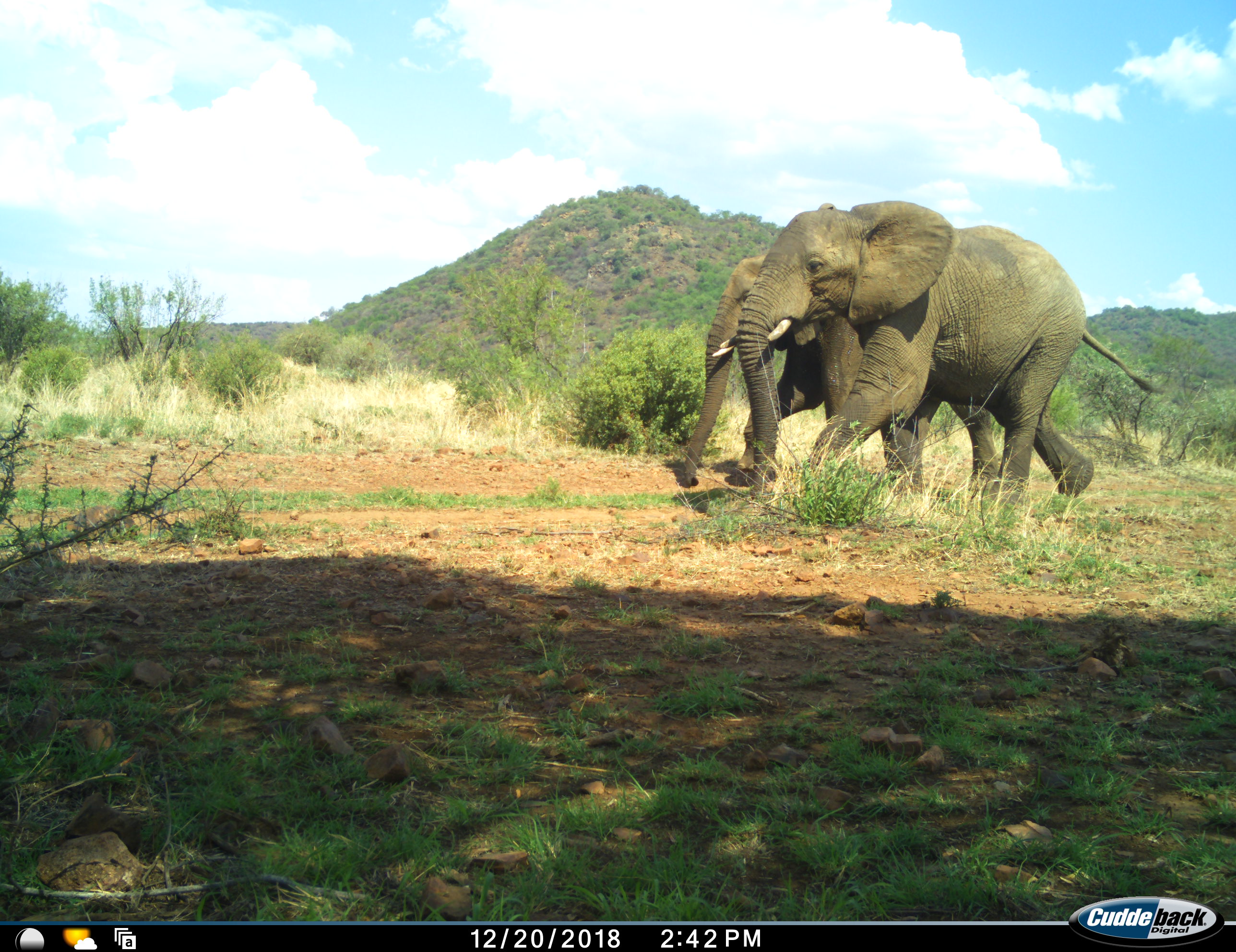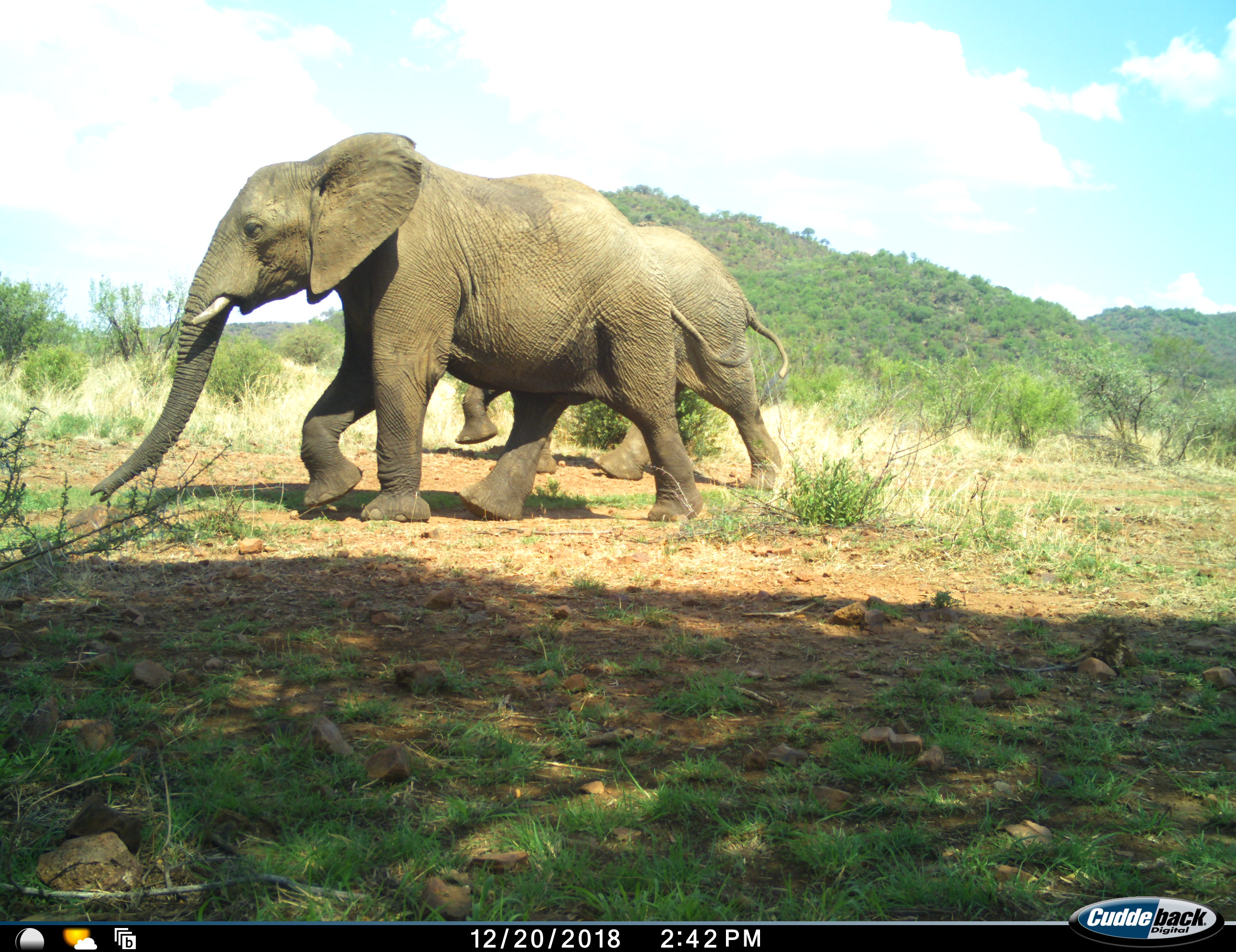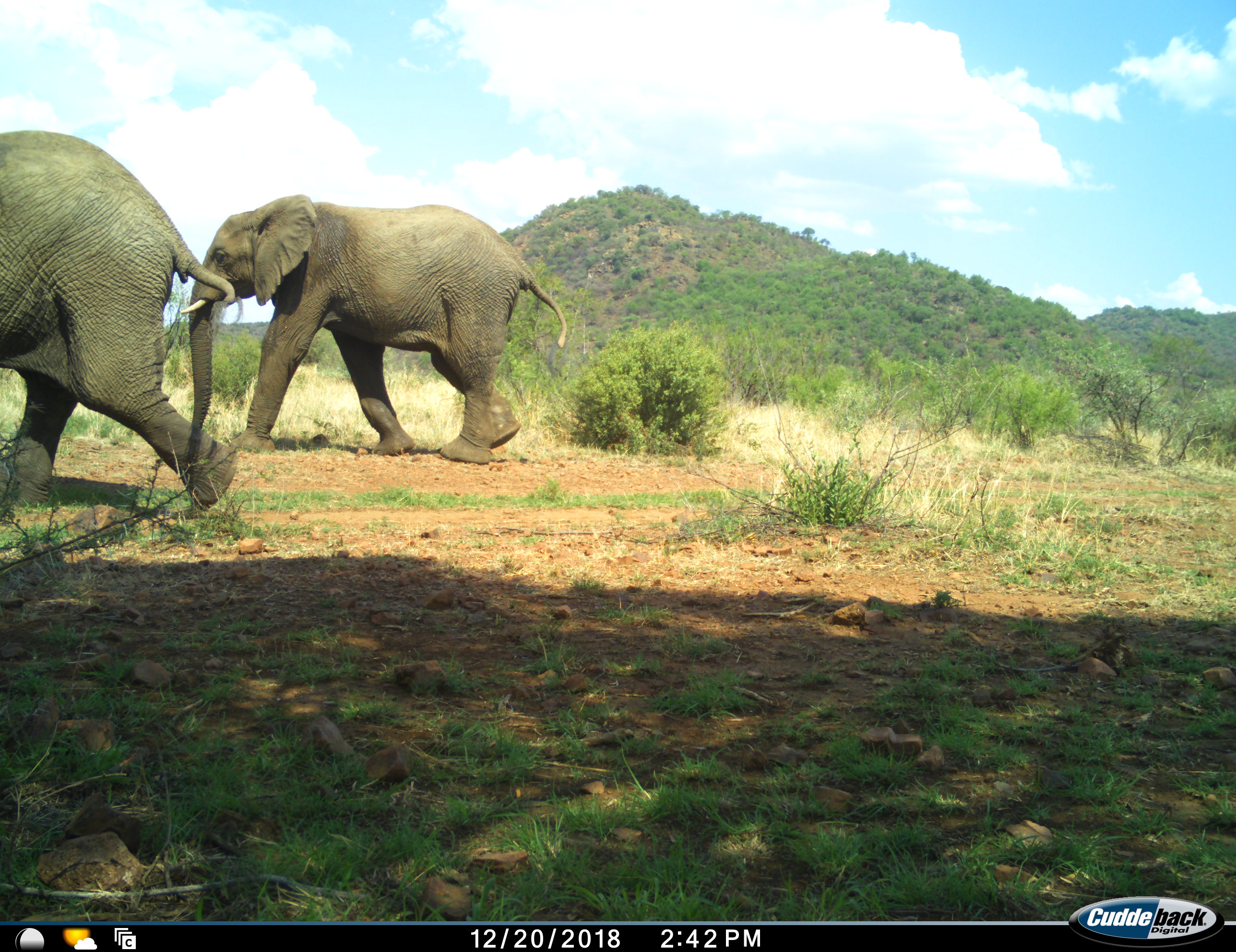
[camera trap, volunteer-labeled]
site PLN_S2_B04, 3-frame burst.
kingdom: Animalia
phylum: Chordata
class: Mammalia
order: Proboscidea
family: Elephantidae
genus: Loxodonta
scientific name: Loxodonta africana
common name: african bush elephant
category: elephant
Elephant (african bush elephant) (Loxodonta africana), count 2. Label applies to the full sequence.